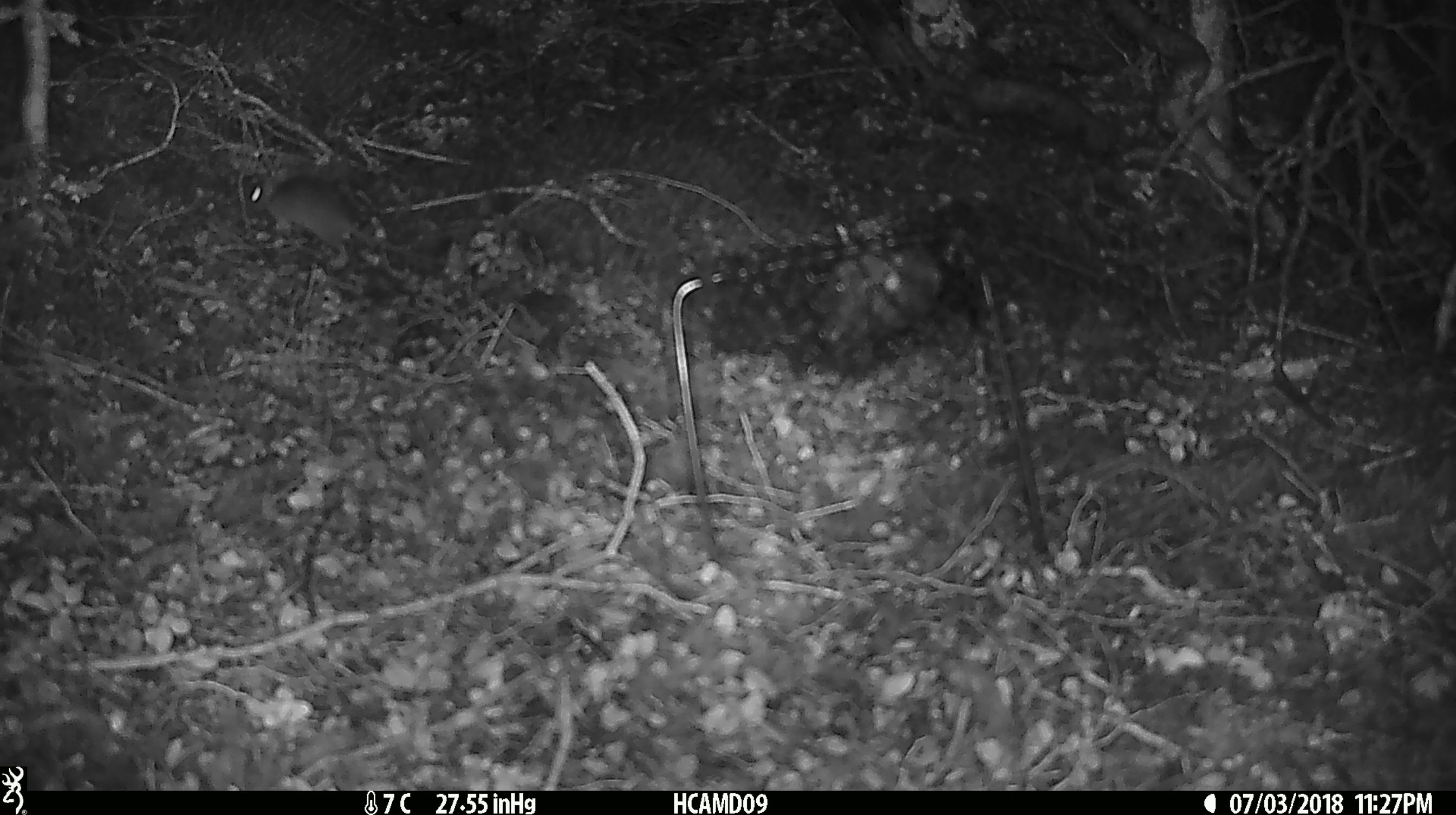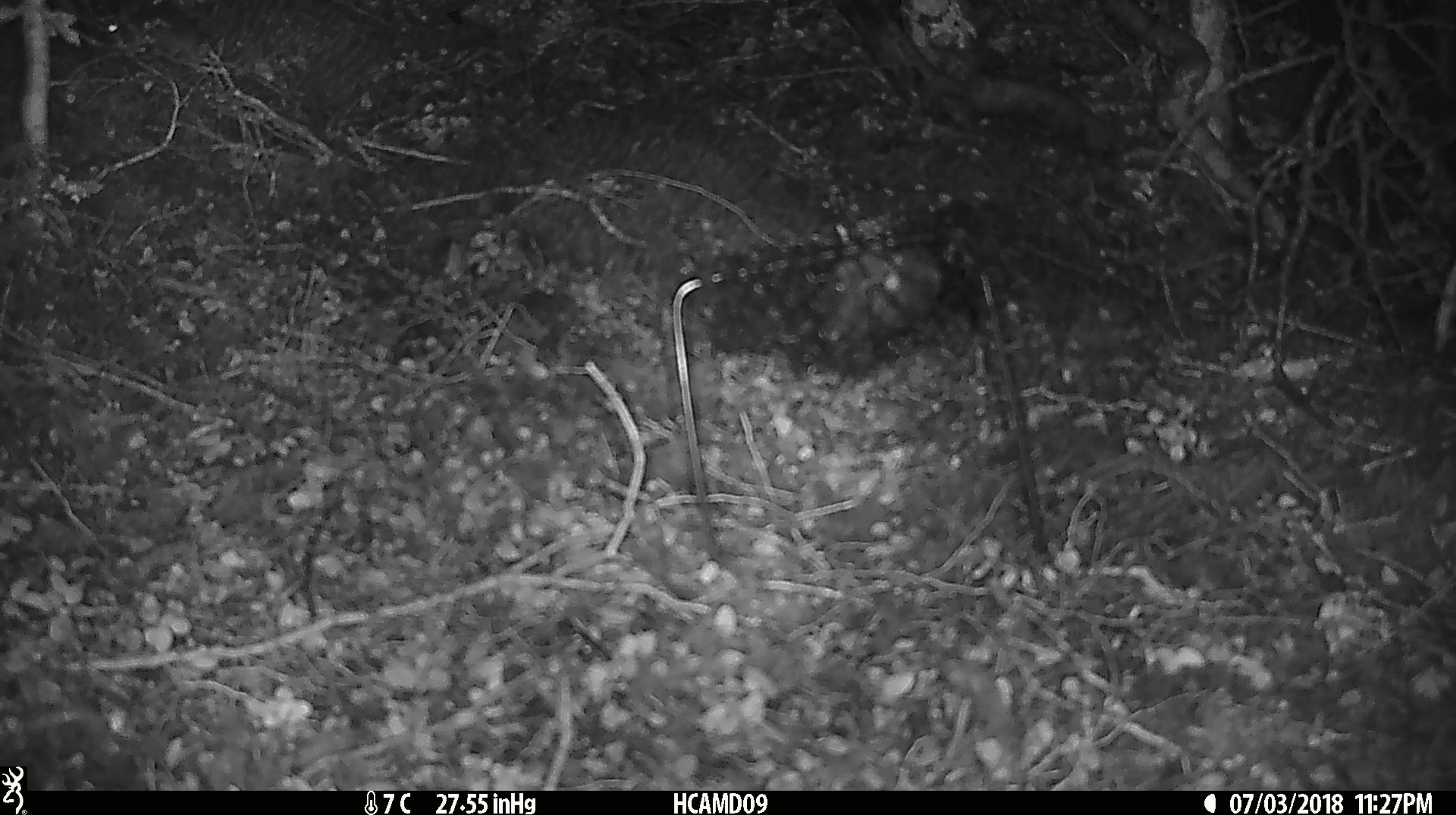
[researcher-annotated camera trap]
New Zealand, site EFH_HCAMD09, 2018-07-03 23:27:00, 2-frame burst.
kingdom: Animalia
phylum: Chordata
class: Mammalia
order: Rodentia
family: Muridae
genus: Mus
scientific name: Mus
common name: mouse